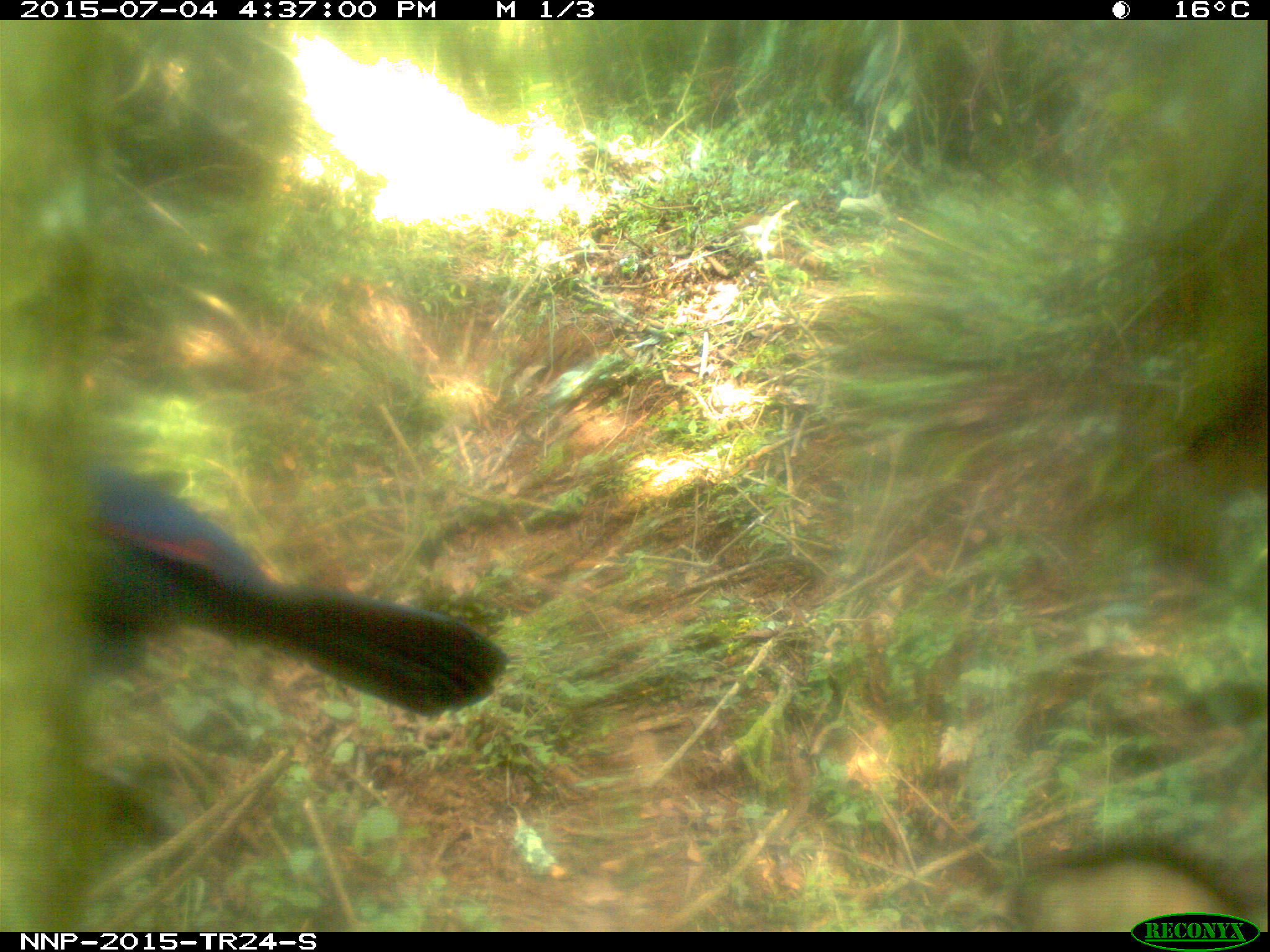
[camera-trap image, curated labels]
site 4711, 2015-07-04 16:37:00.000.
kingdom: Animalia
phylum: Chordata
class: Aves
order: Musophagiformes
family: Musophagidae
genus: Ruwenzorornis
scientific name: Ruwenzorornis johnstoni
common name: rwenzori turaco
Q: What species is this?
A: Ruwenzorornis johnstoni (rwenzori turaco).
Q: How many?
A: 1.